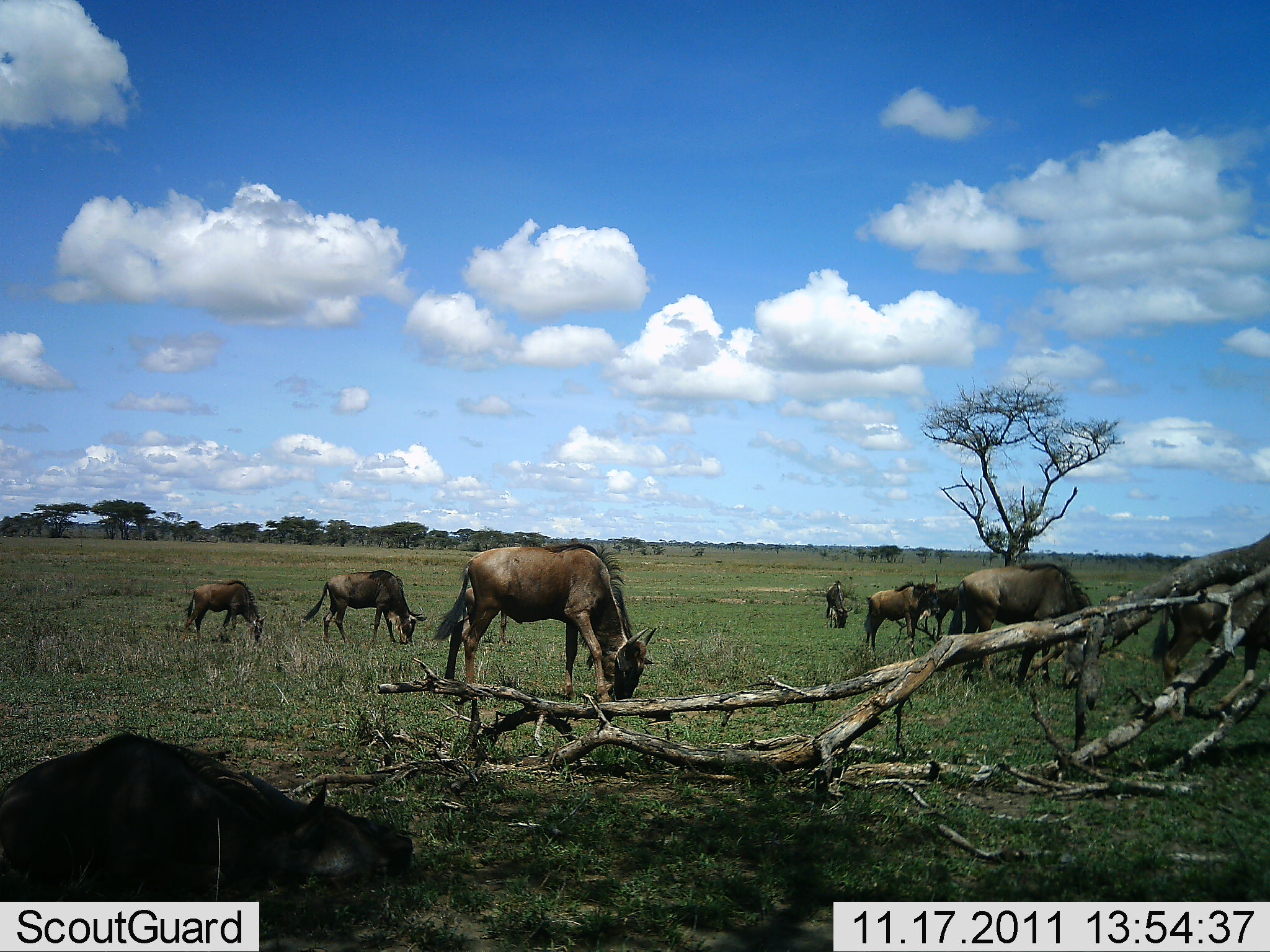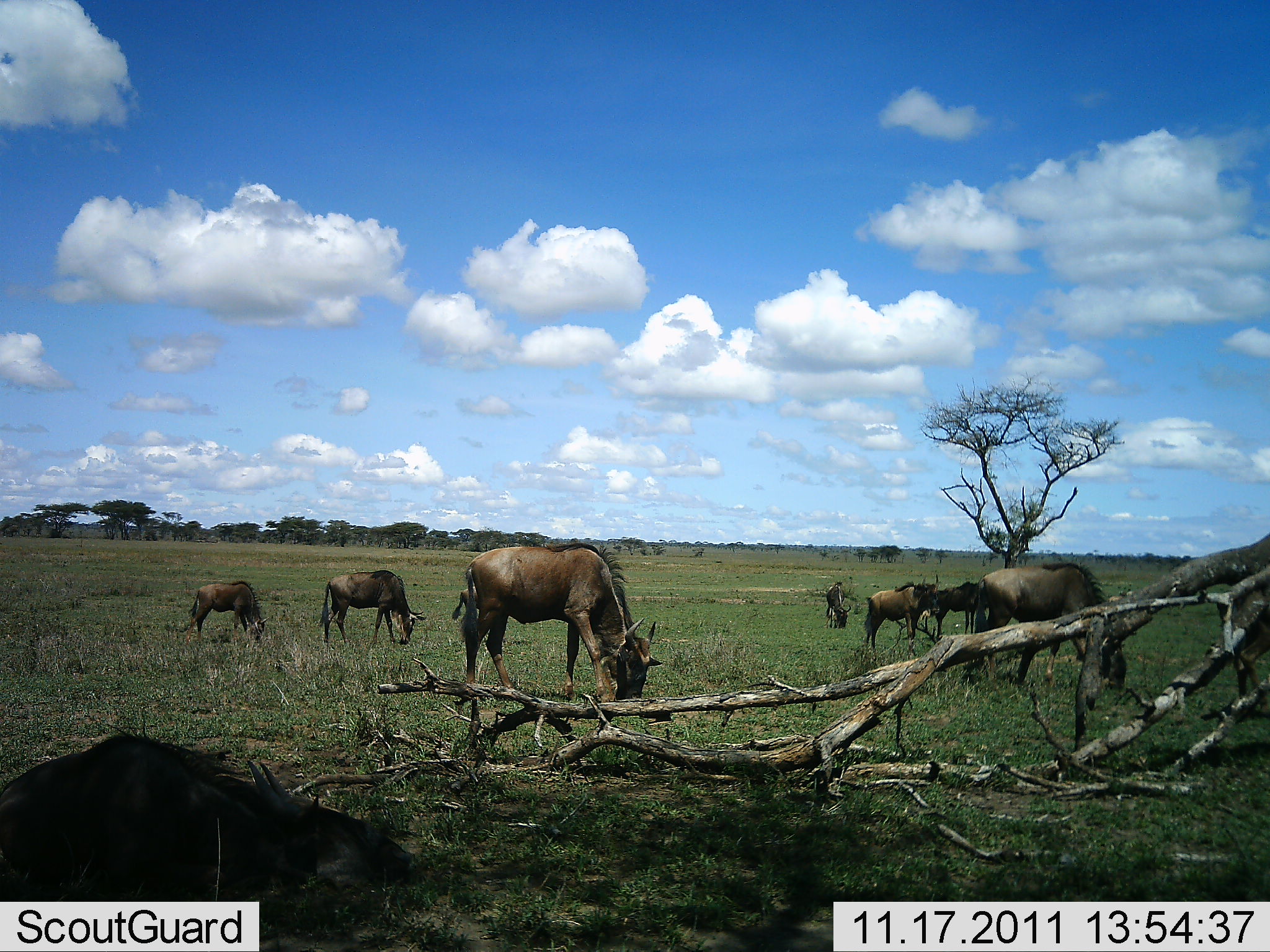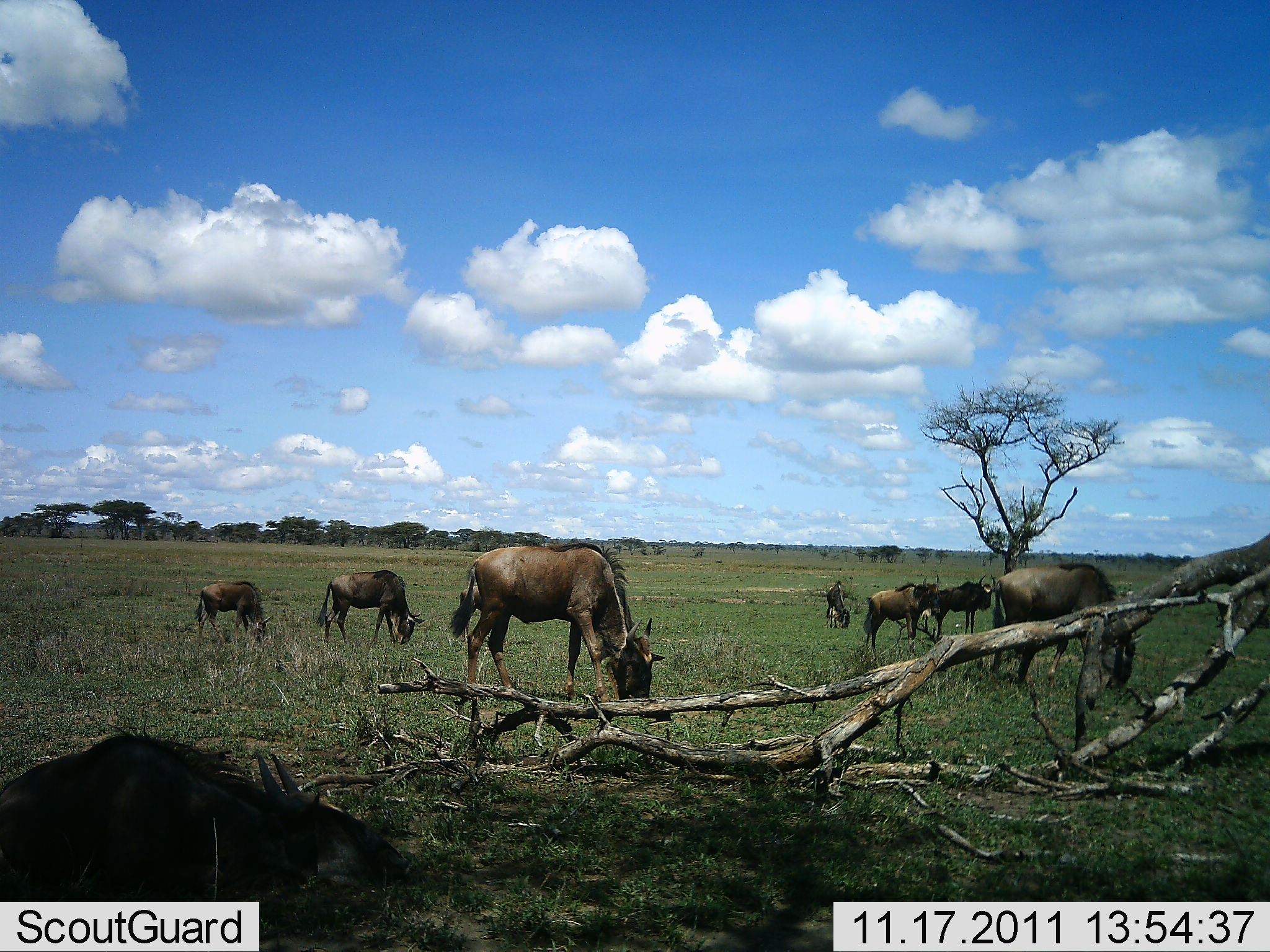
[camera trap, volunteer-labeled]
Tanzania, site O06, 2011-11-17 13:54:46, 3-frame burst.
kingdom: Animalia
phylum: Chordata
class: Mammalia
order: Artiodactyla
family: Bovidae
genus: Connochaetes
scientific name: Connochaetes taurinus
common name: blue wildebeest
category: wildebeest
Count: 8.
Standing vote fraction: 62%.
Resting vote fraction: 31%.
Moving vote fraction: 8%.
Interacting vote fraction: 0%.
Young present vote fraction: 0%.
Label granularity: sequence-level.